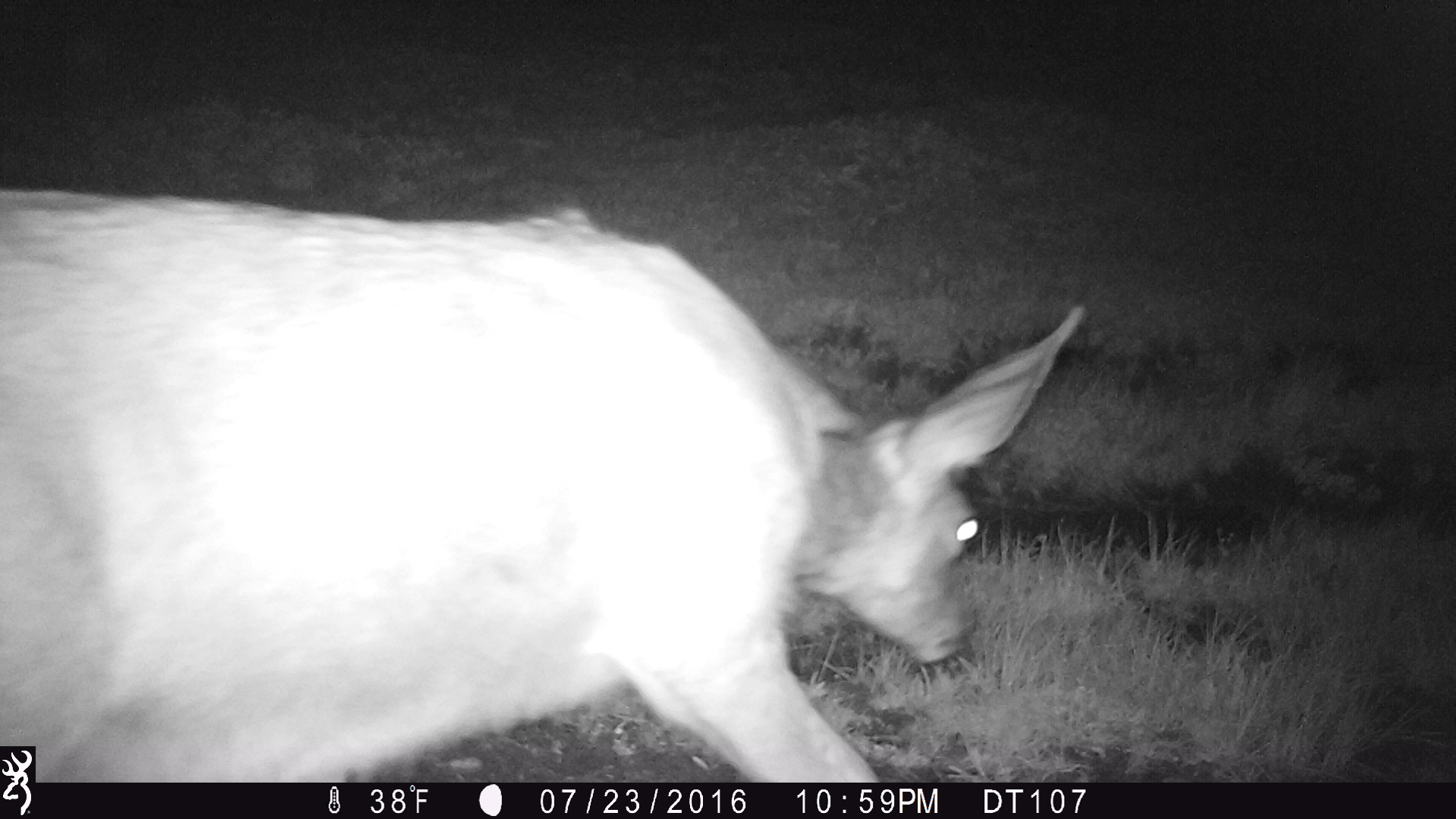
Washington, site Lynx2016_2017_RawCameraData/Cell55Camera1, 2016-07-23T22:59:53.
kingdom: Animalia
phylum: Chordata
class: Mammalia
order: Artiodactyla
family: Cervidae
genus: Odocoileus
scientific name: Odocoileus hemionus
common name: mule deer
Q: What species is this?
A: Odocoileus hemionus (mule deer).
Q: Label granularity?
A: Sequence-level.